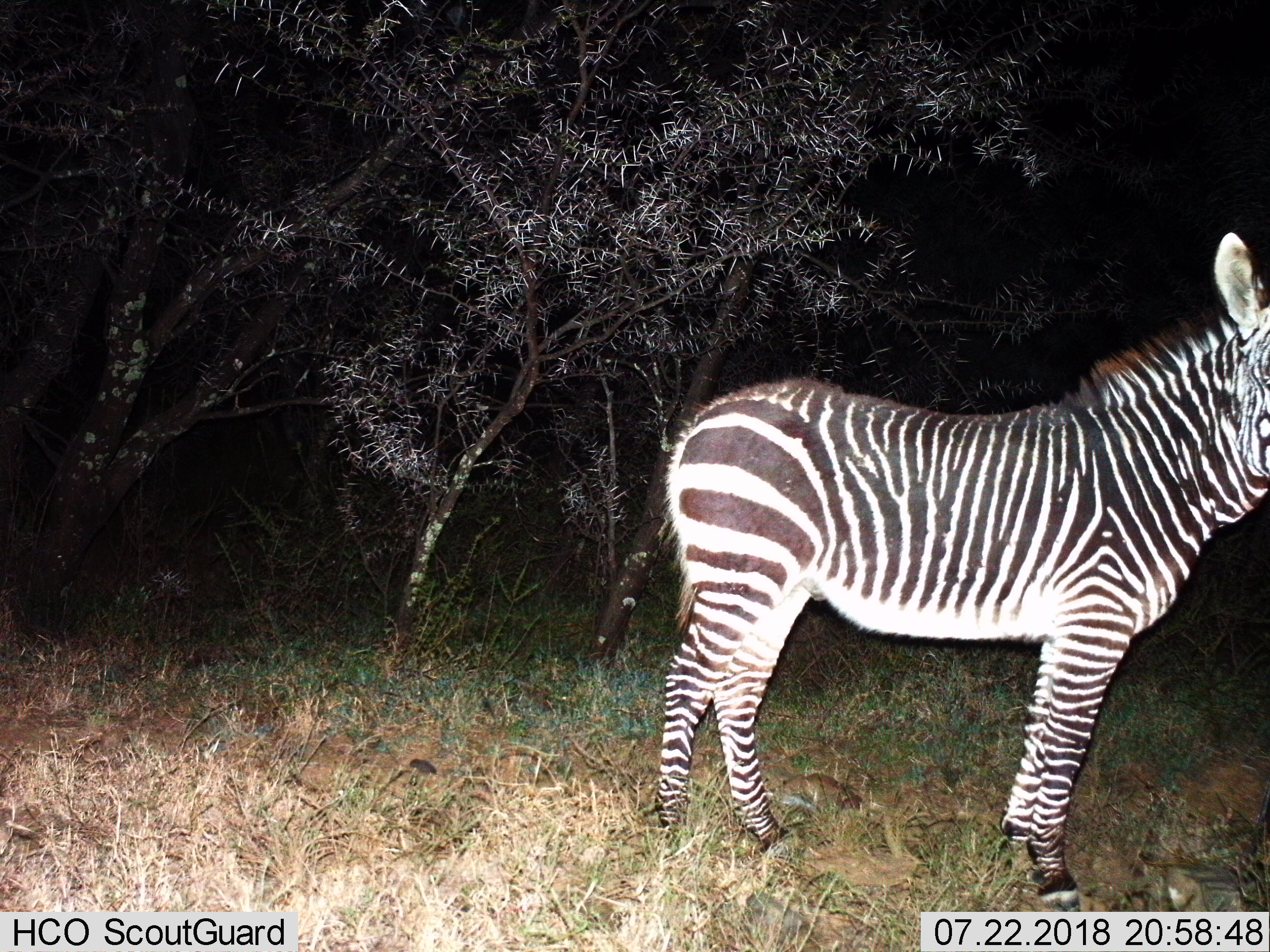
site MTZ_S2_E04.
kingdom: Animalia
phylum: Chordata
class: Mammalia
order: Perissodactyla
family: Equidae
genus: Equus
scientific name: Equus zebra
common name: mountain zebra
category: zebramountain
Zebramountain (mountain zebra) (Equus zebra), count 1. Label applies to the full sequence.